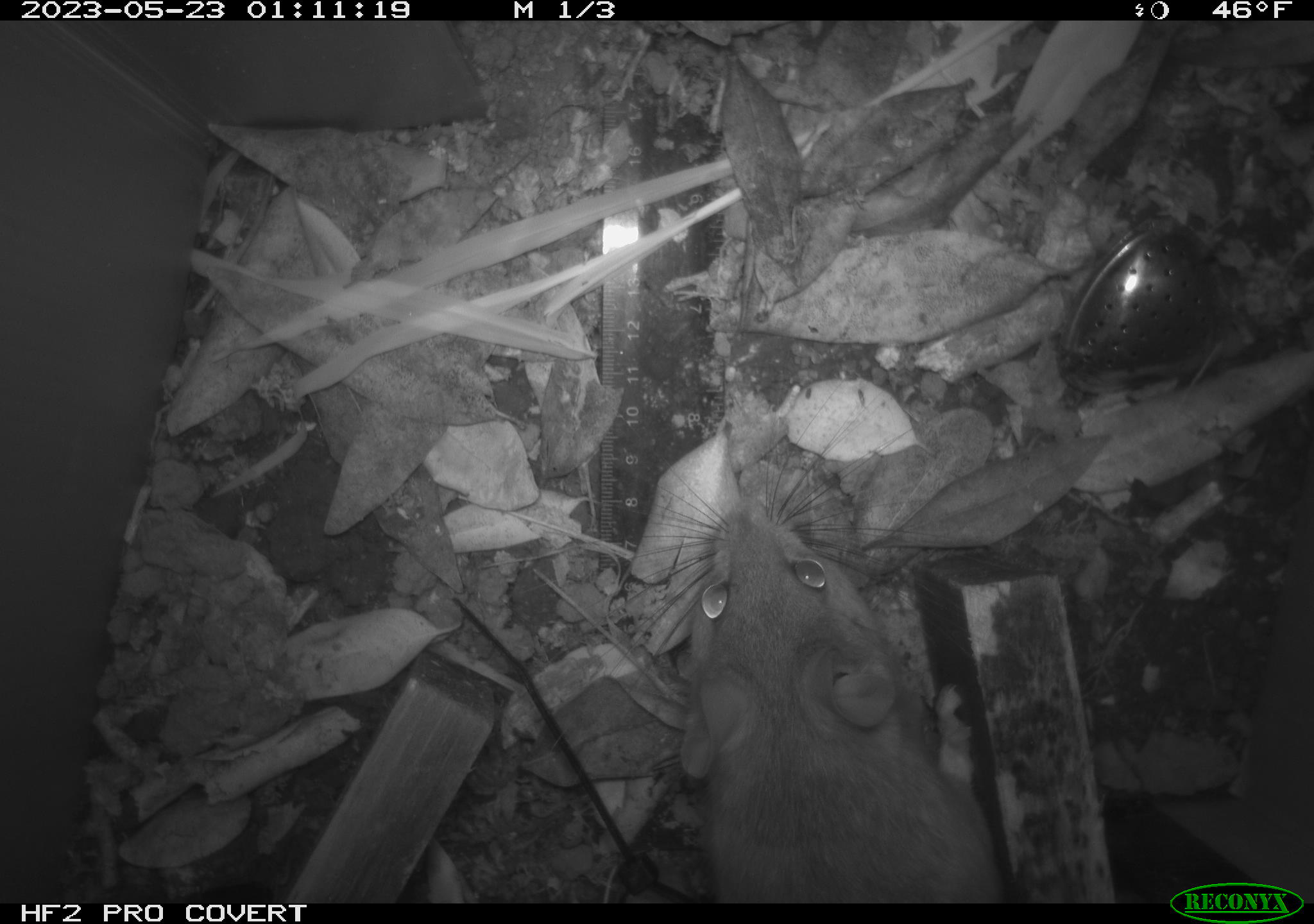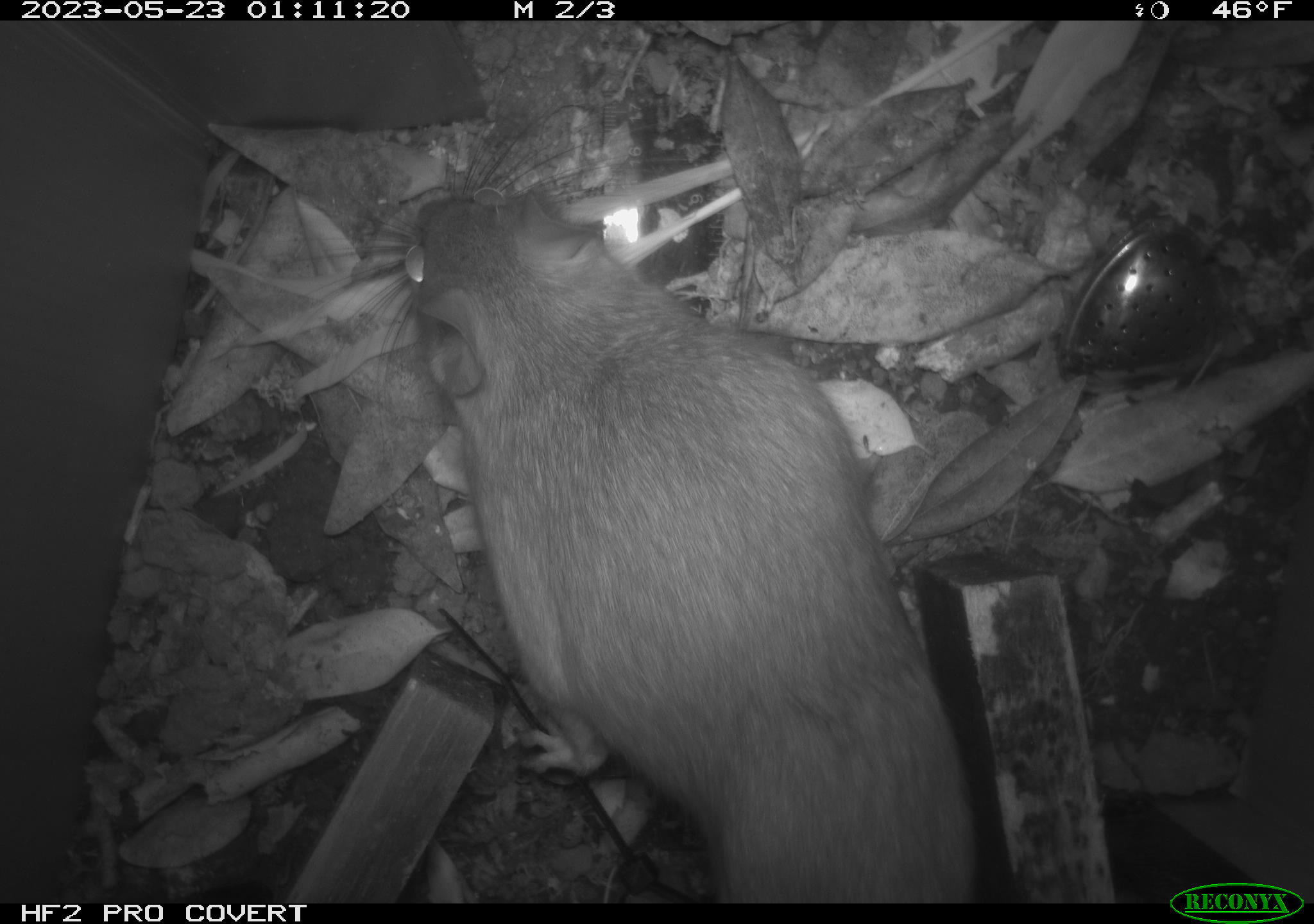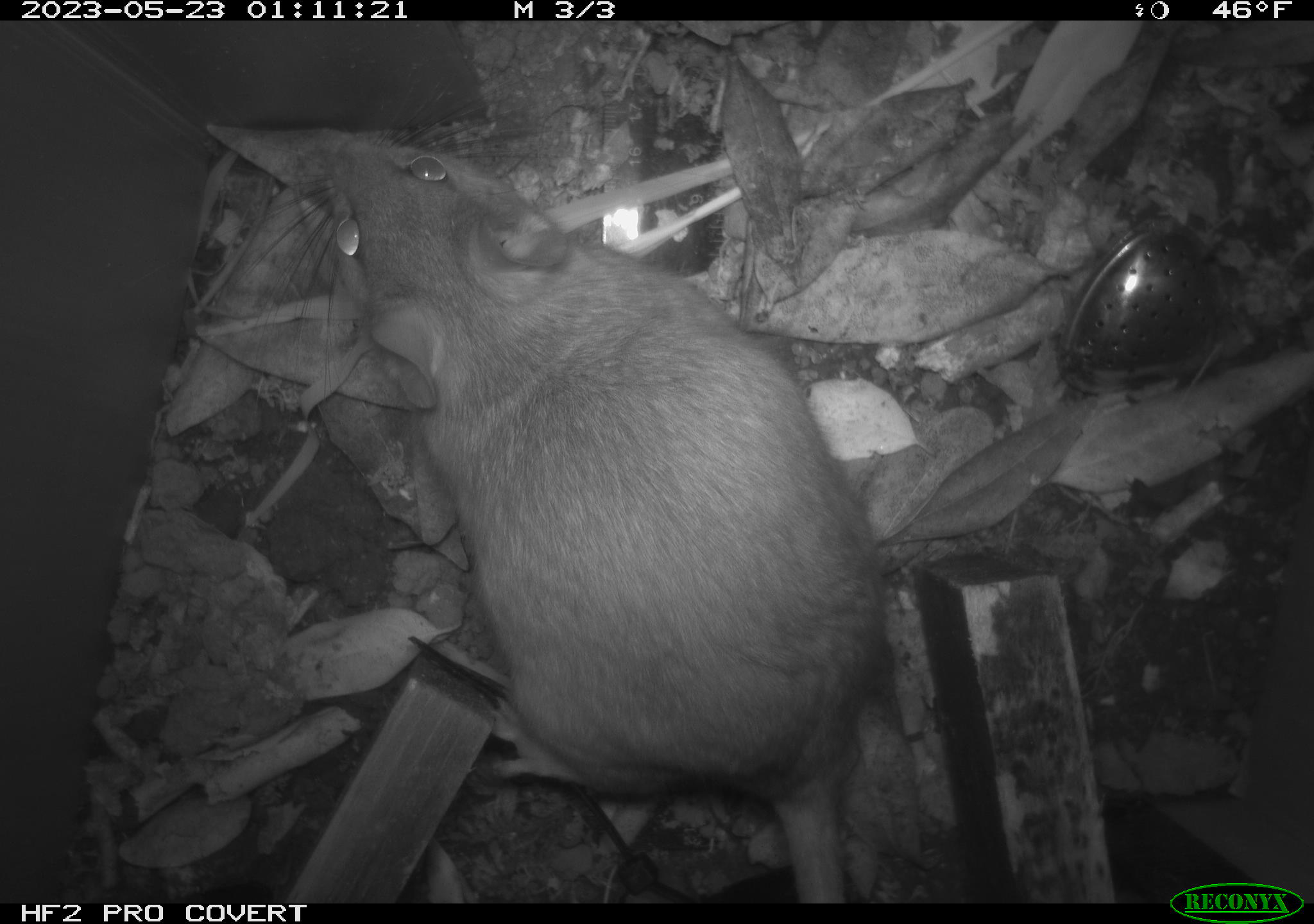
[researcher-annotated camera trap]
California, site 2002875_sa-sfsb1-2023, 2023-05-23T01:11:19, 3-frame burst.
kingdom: Animalia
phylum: Chordata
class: Mammalia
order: Rodentia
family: Cricetidae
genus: Neotoma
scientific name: Neotoma fuscipes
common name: dusky-footed woodrat